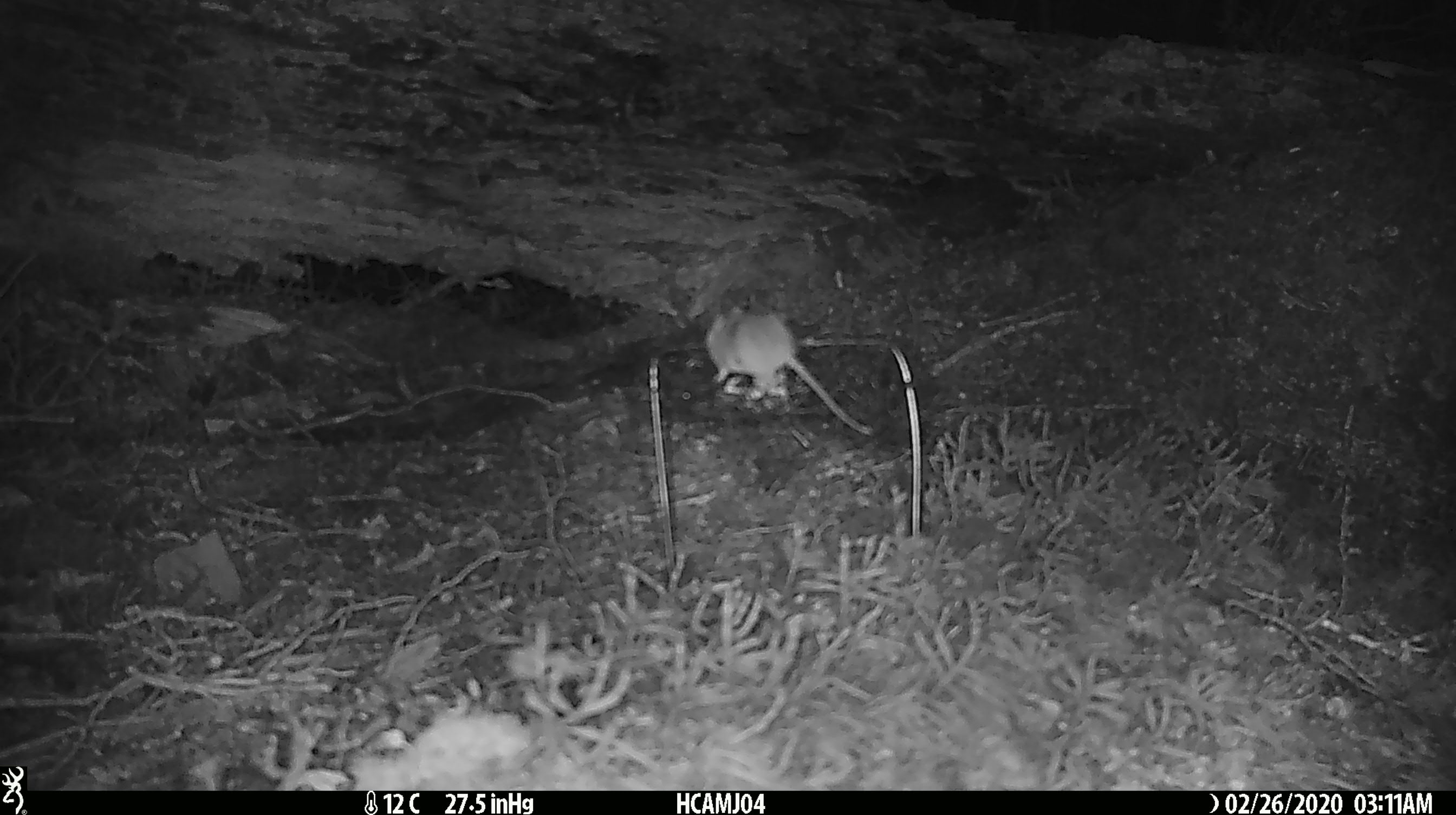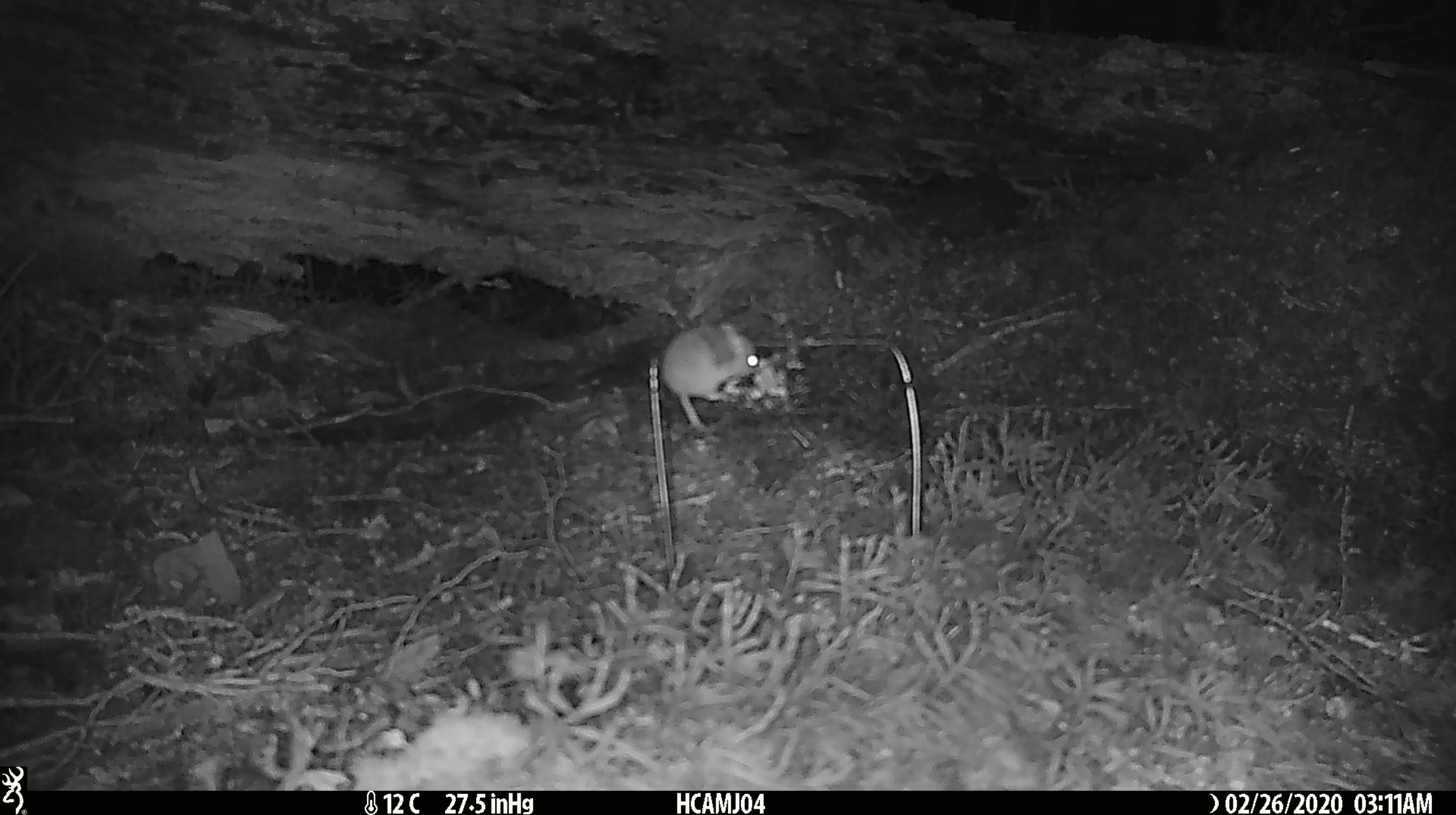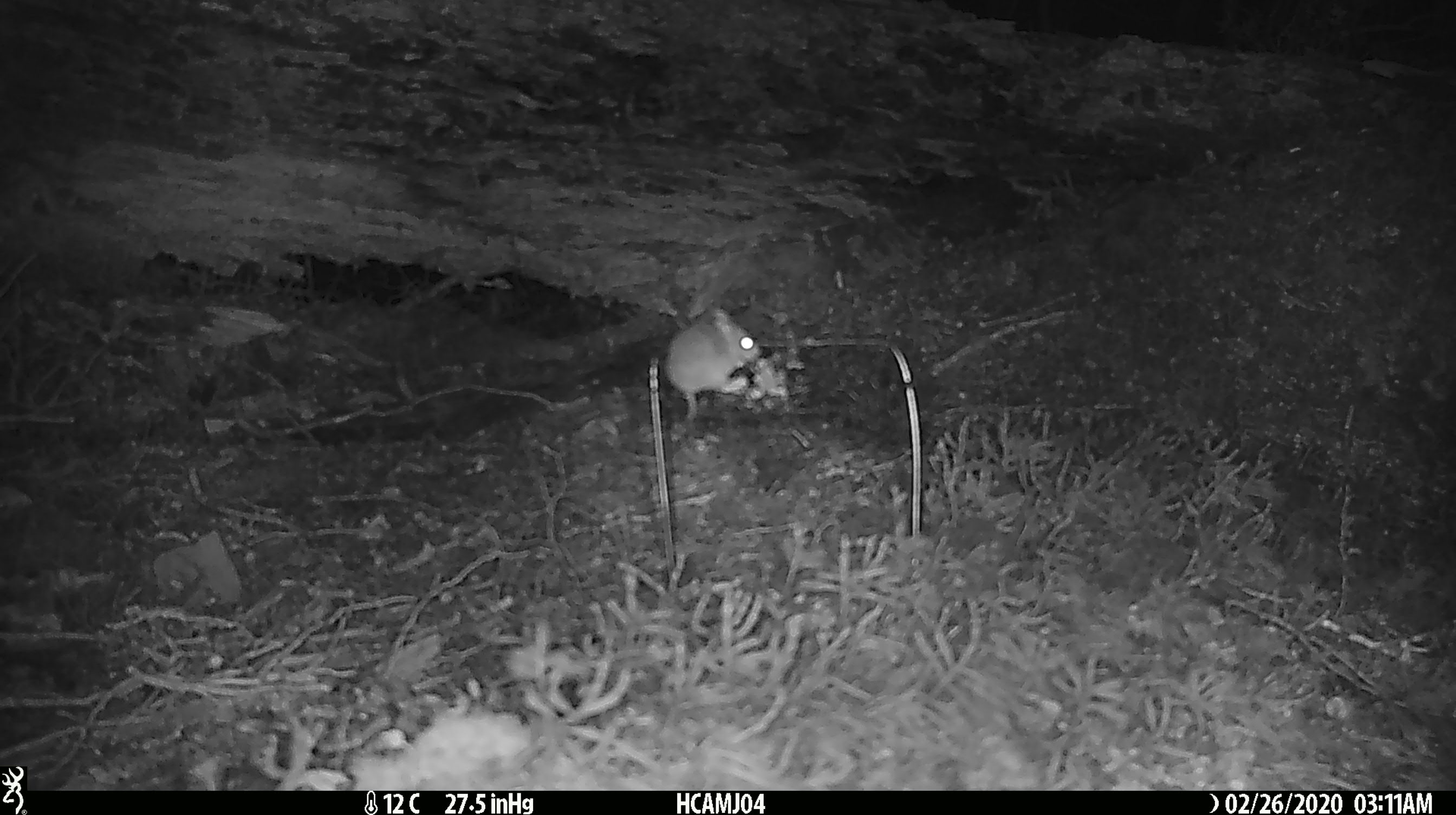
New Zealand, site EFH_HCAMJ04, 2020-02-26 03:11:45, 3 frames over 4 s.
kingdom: Animalia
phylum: Chordata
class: Mammalia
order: Rodentia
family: Muridae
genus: Mus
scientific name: Mus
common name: mouse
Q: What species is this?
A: Mouse (Mus).